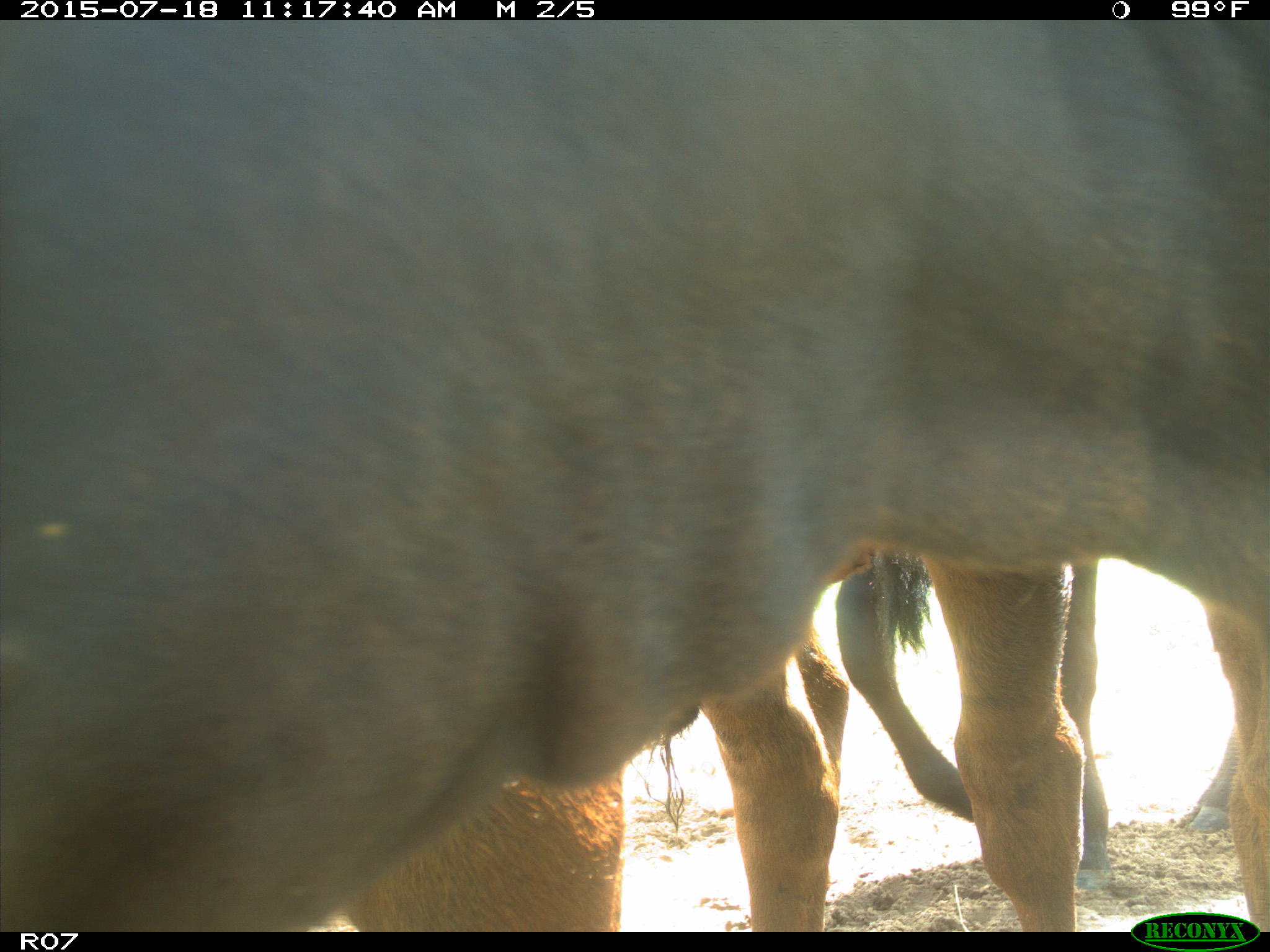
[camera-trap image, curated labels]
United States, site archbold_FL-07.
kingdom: Animalia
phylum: Chordata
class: Mammalia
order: Artiodactyla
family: Bovidae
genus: Bos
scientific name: Bos taurus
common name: domestic cow